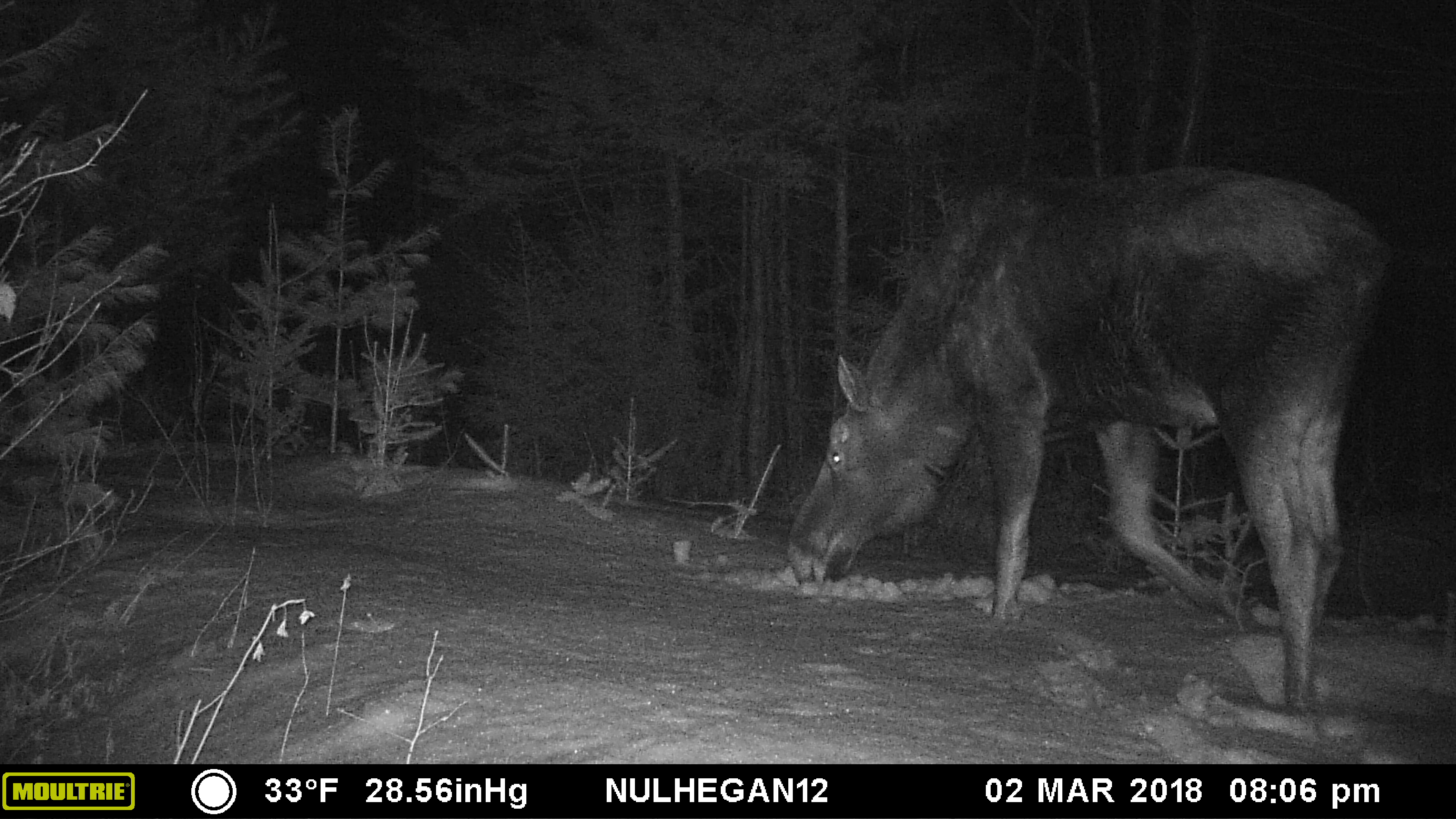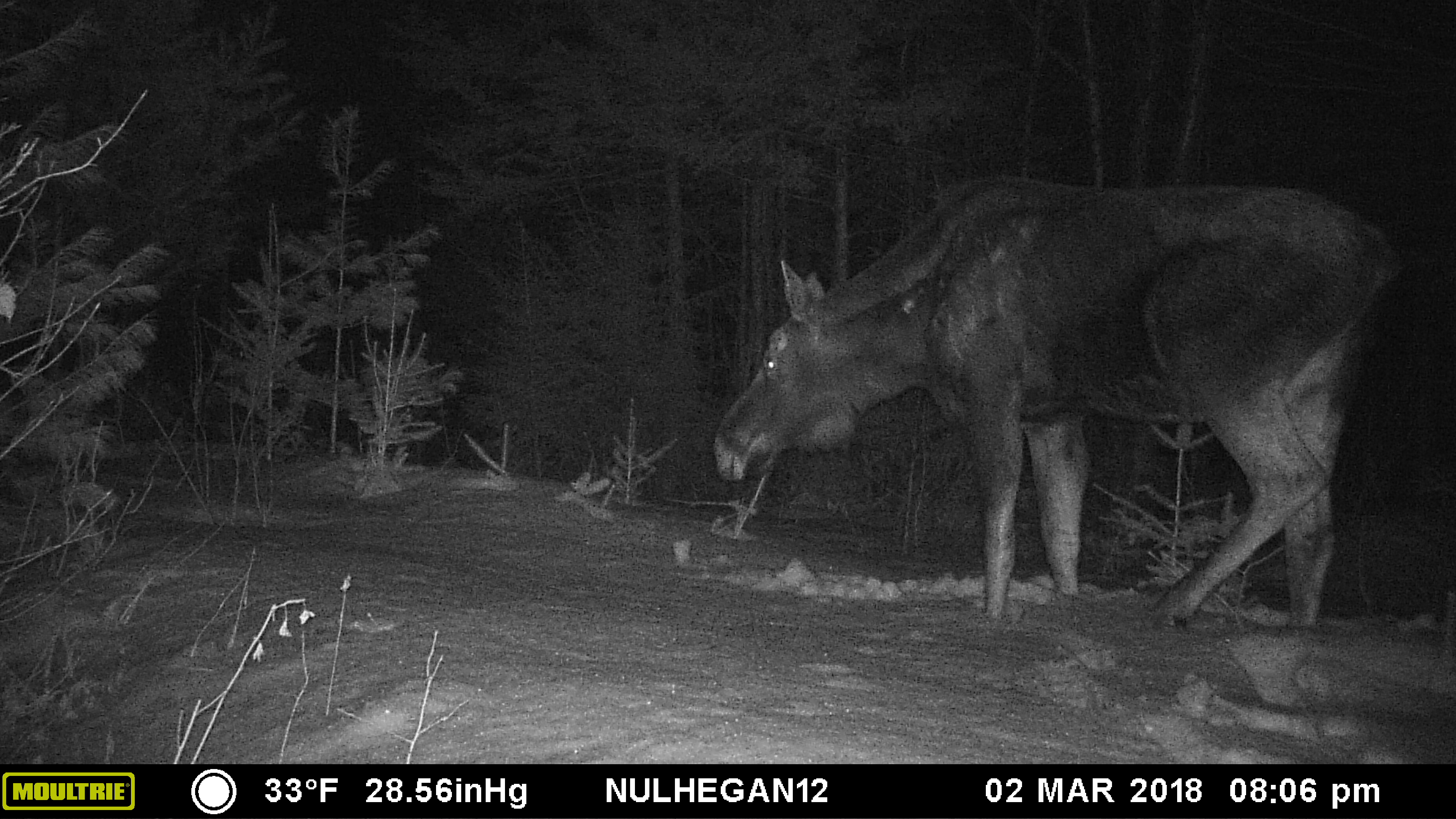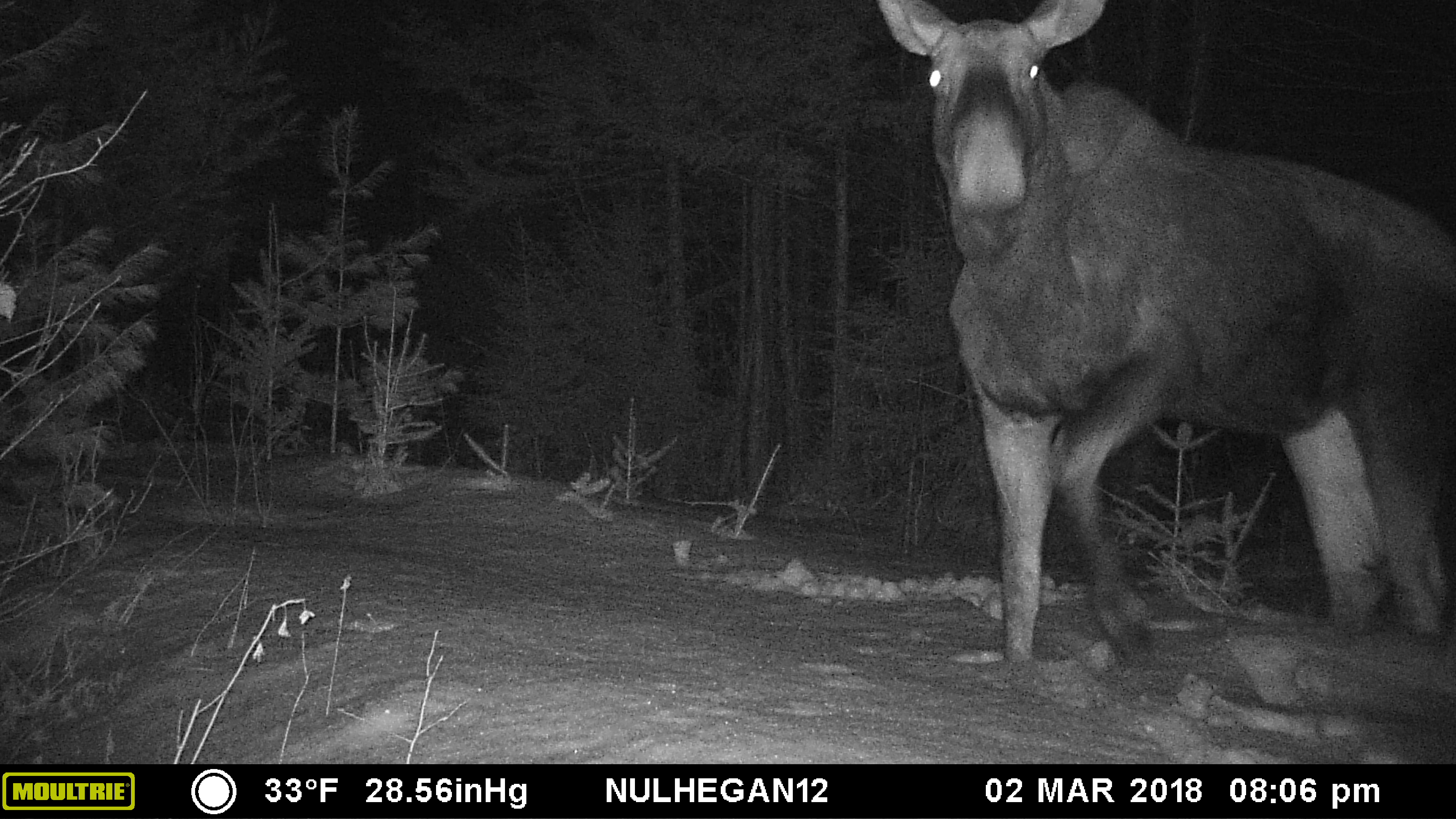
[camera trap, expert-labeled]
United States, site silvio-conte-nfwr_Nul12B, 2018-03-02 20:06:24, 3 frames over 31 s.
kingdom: Animalia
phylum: Chordata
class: Mammalia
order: Artiodactyla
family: Cervidae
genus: Alces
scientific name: Alces alces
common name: moose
Moose (Alces alces).